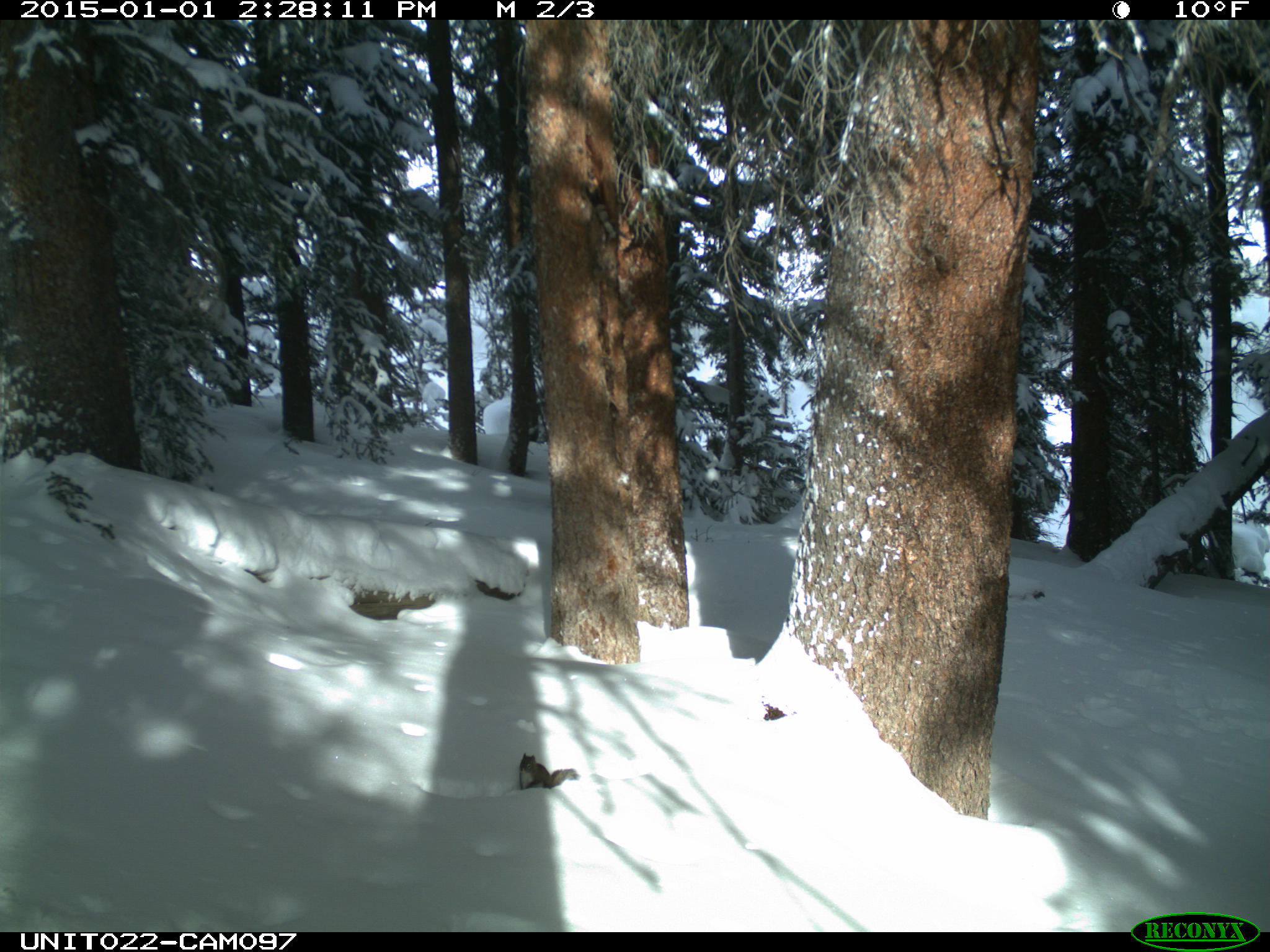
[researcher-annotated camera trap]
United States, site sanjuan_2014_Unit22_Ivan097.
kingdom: Animalia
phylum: Chordata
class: Mammalia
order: Rodentia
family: Sciuridae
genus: Tamiasciurus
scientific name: Tamiasciurus hudsonicus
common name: american red squirrel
Tamiasciurus hudsonicus (american red squirrel).